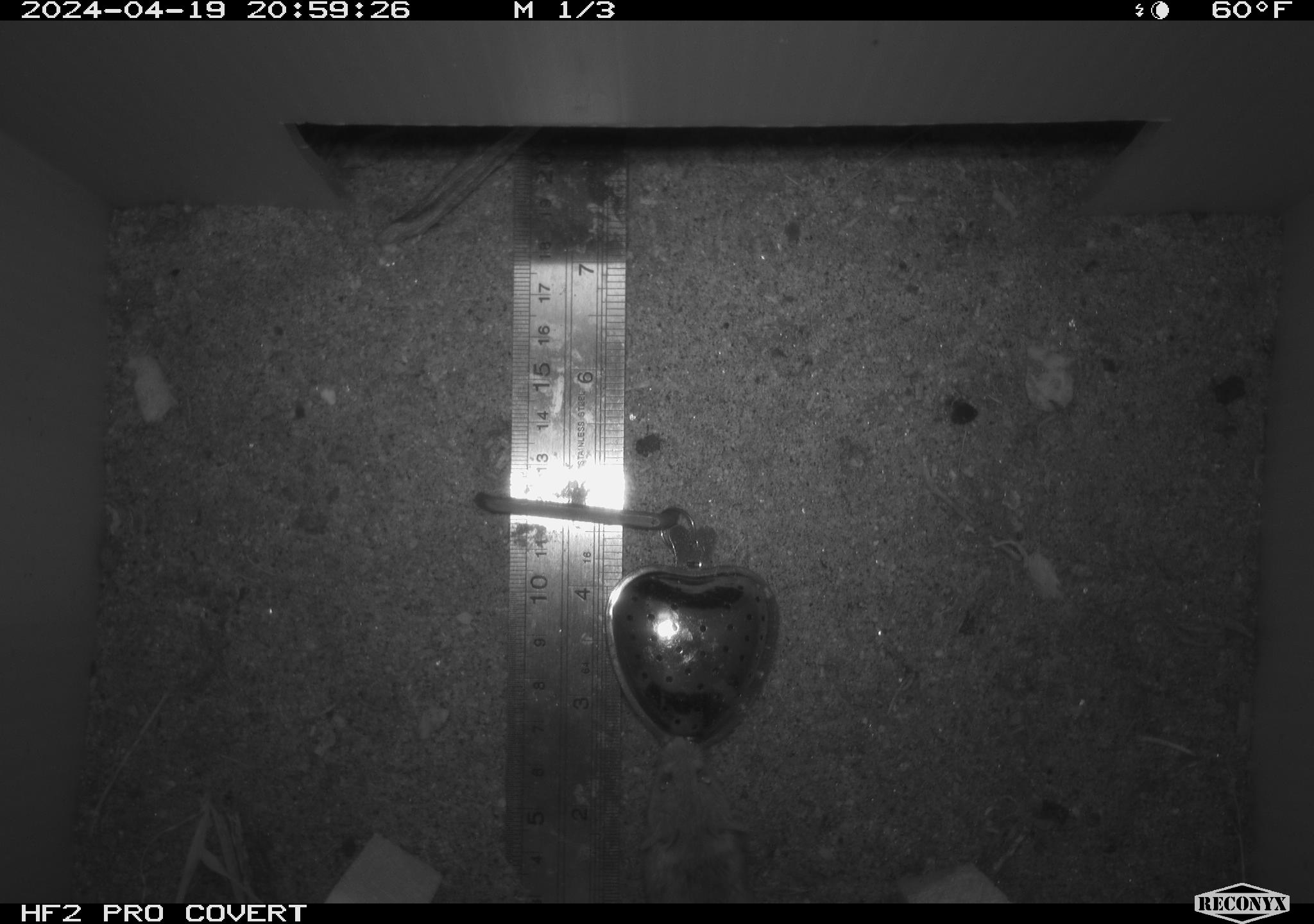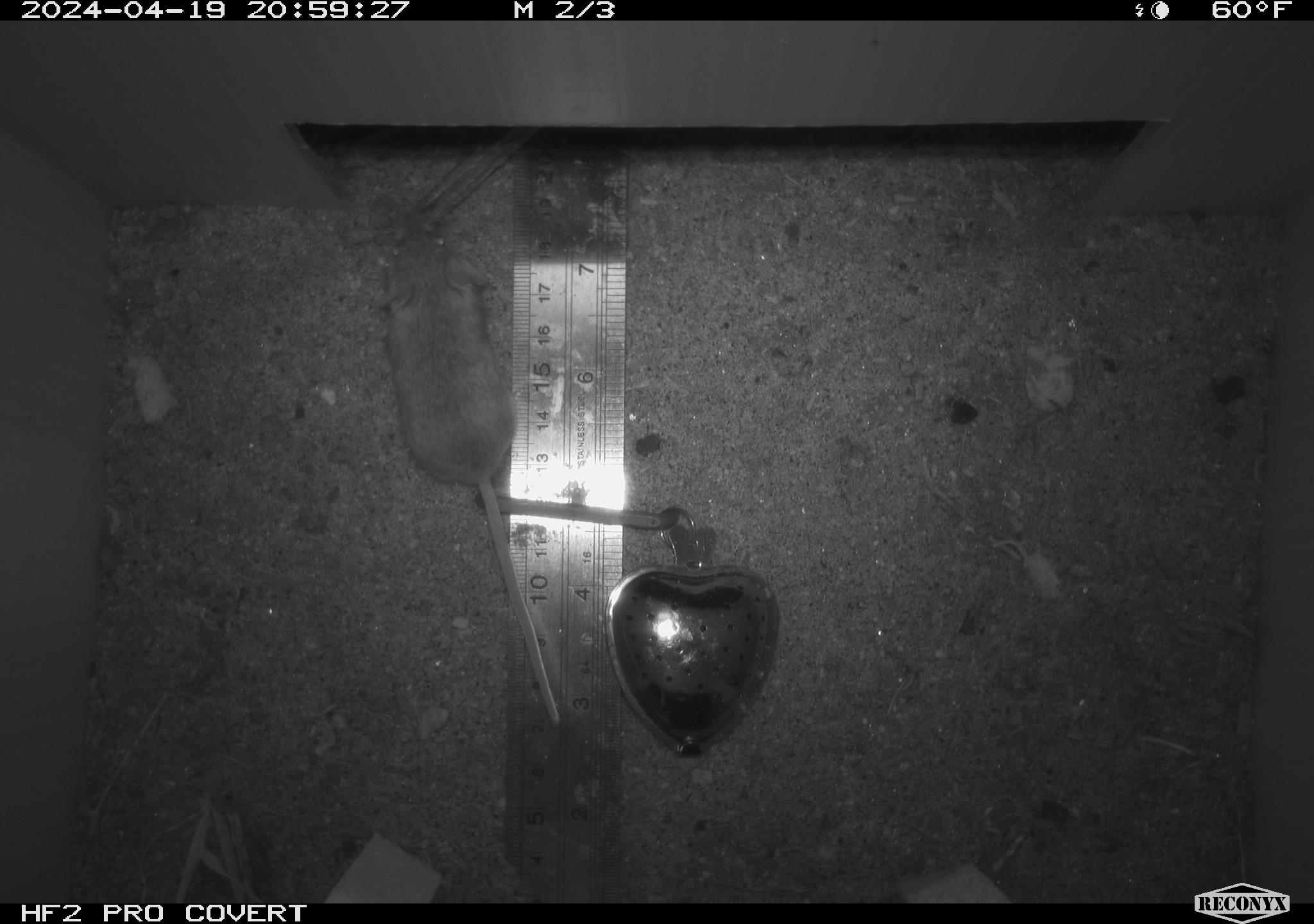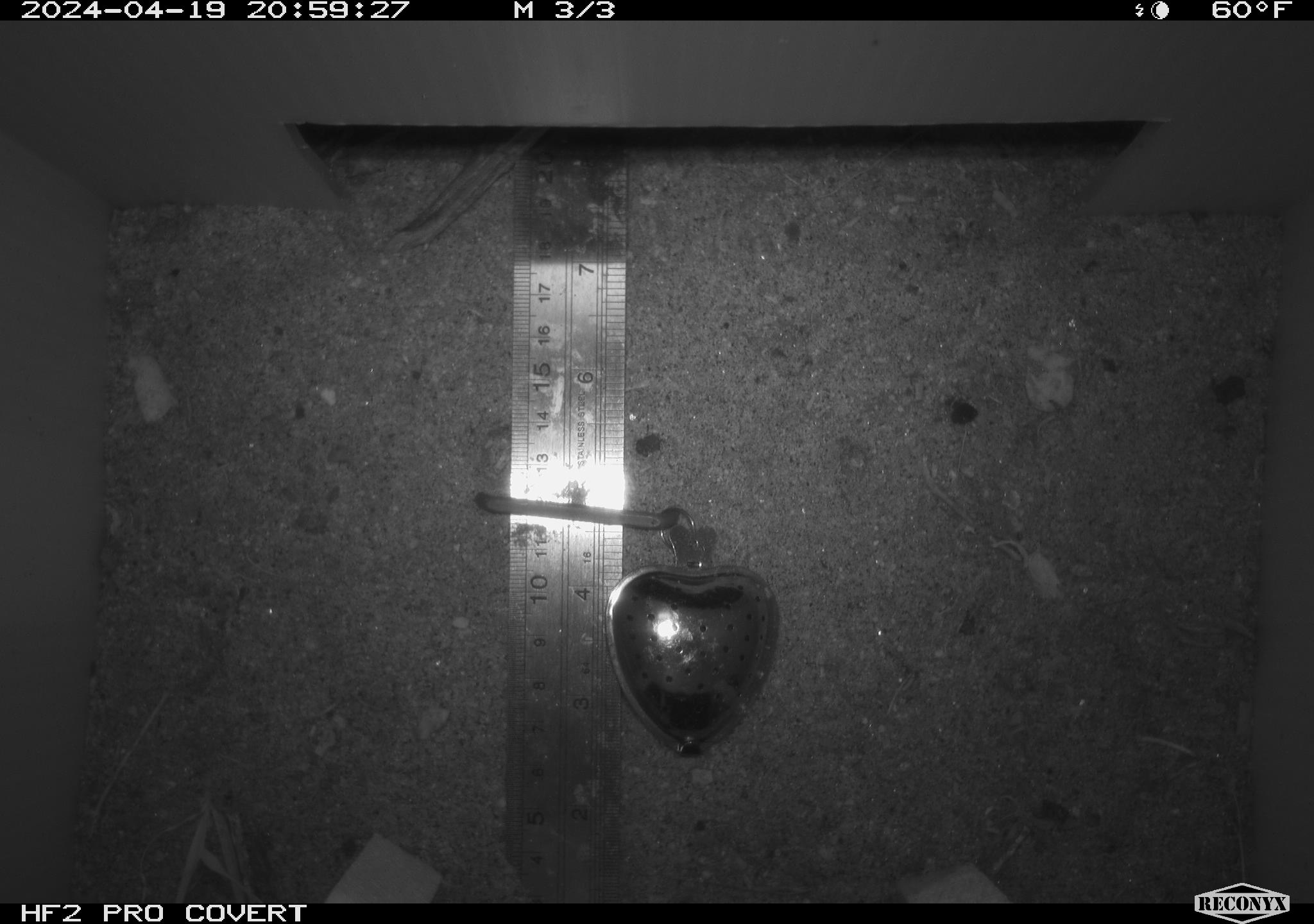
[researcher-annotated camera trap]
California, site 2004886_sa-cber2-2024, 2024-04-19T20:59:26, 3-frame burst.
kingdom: Animalia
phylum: Chordata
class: Mammalia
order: Rodentia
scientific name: Rodentia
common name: mouse species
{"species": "mouse species (Rodentia)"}